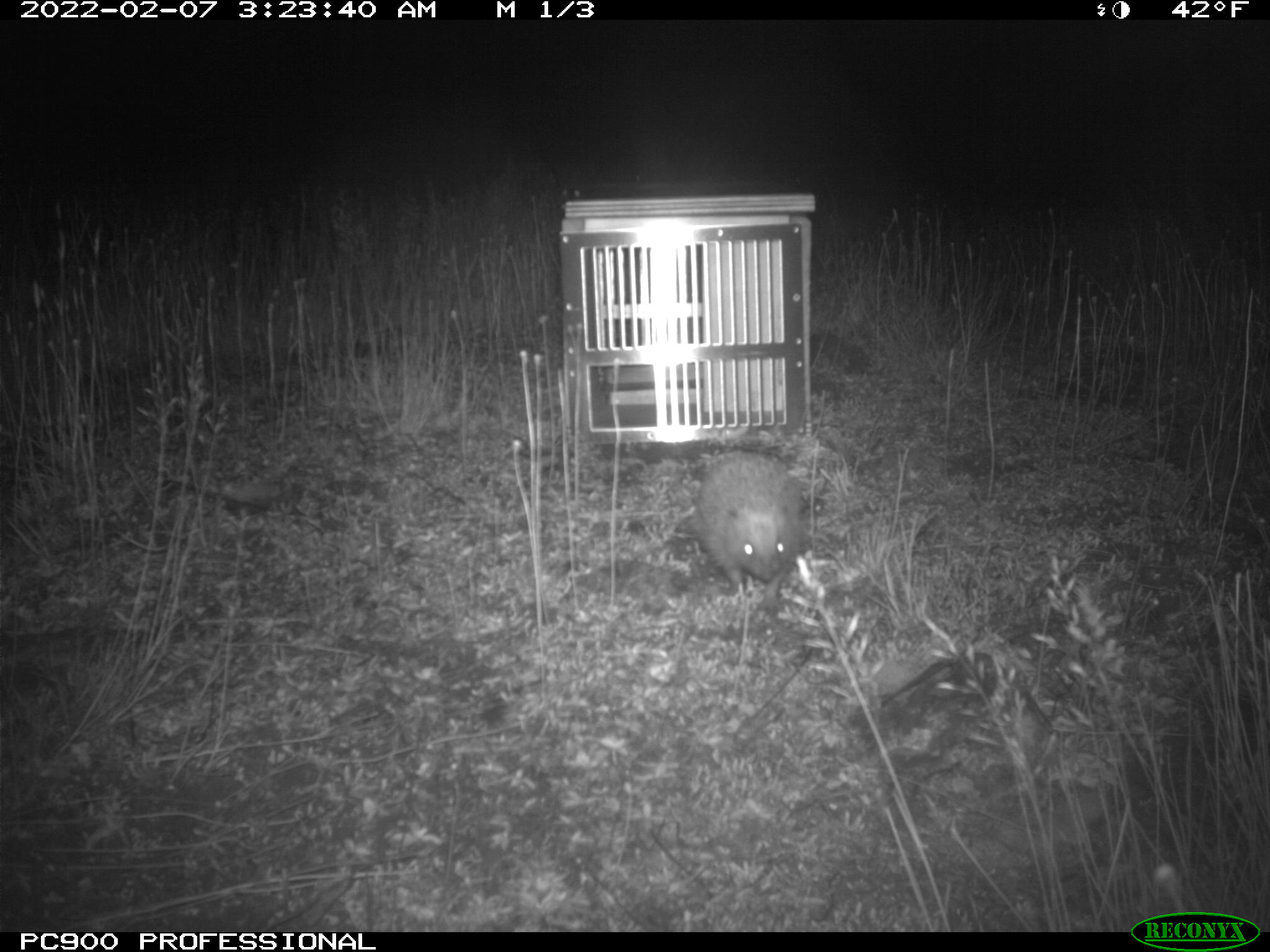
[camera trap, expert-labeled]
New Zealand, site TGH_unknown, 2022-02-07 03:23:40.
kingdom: Animalia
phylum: Chordata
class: Mammalia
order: Eulipotyphla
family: Erinaceidae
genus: Erinaceus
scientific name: Erinaceus europaeus europaeus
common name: european hedgehog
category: hedgehog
Hedgehog (european hedgehog) (Erinaceus europaeus europaeus).